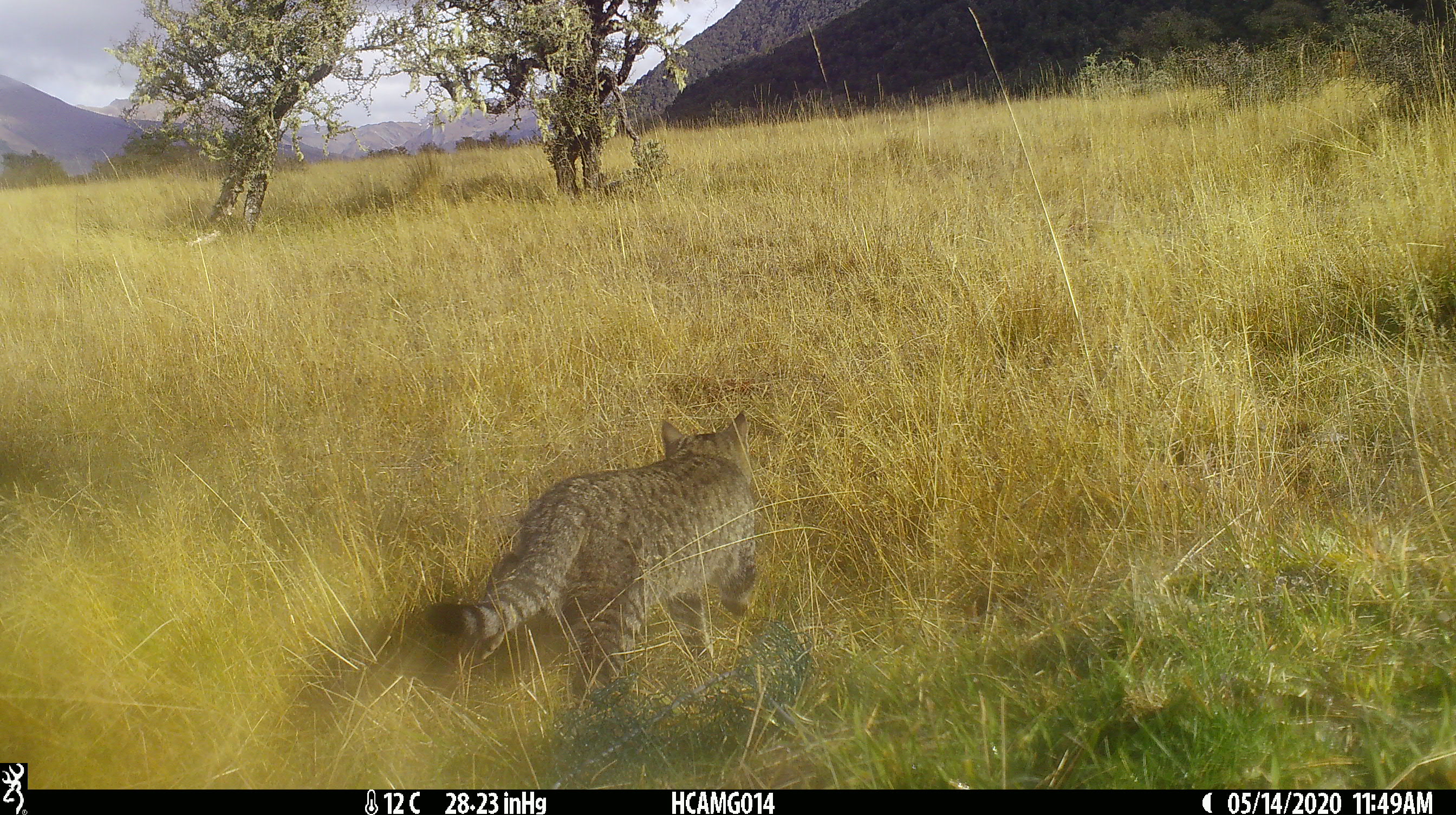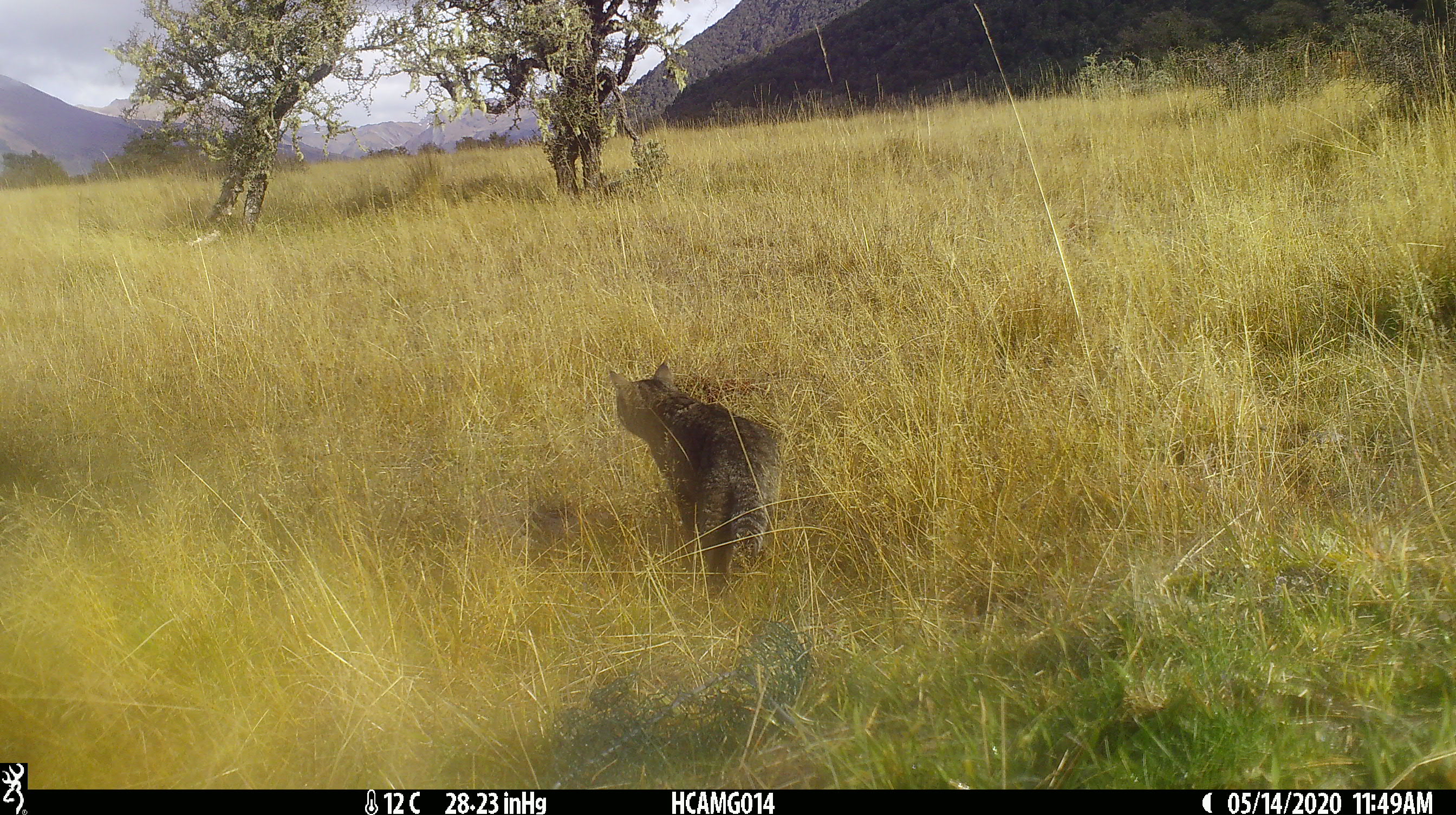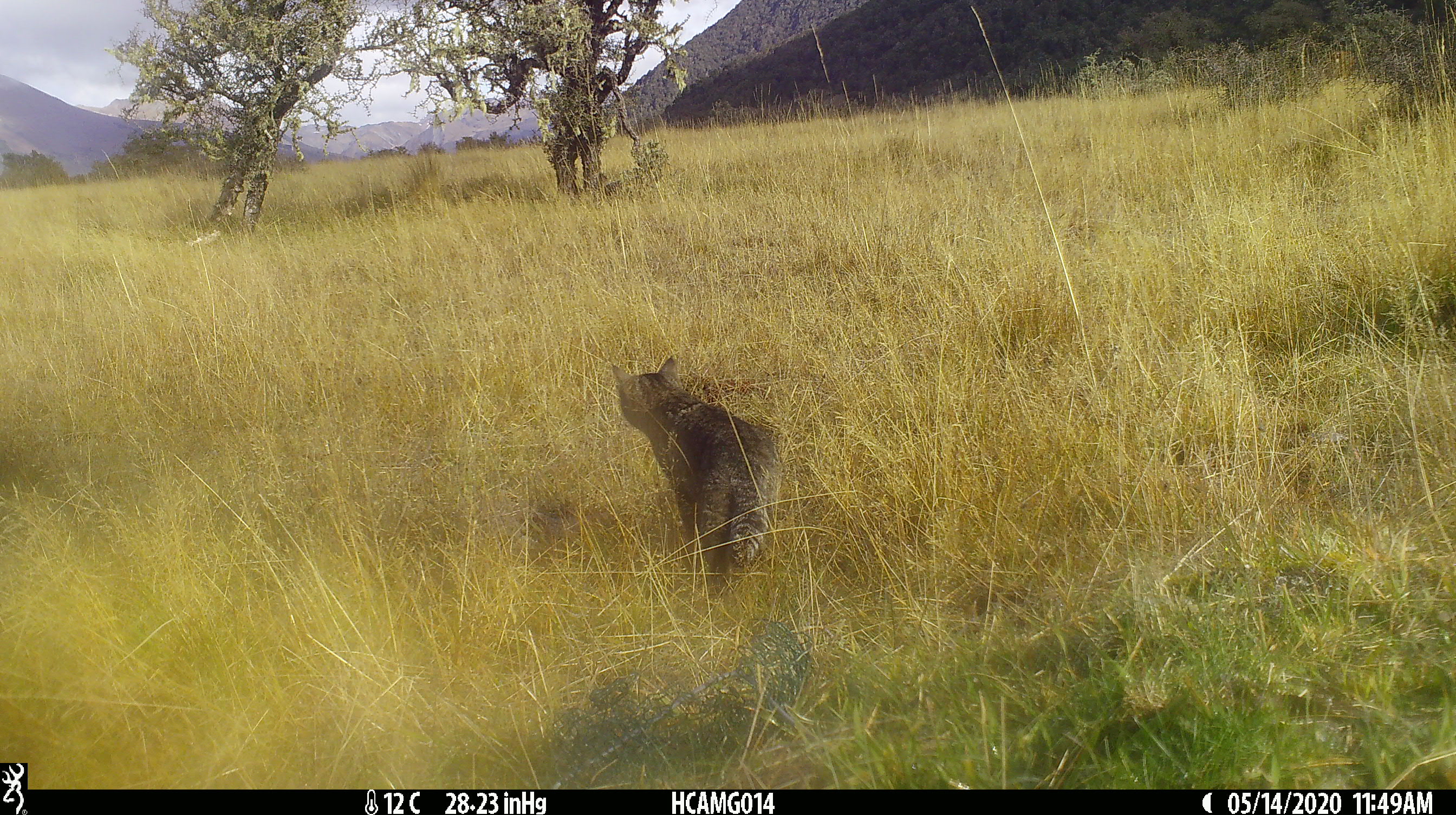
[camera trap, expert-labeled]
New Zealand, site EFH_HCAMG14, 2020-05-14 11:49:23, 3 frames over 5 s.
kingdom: Animalia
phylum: Chordata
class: Mammalia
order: Carnivora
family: Felidae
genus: Felis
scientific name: Felis catus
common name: domestic cat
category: cat